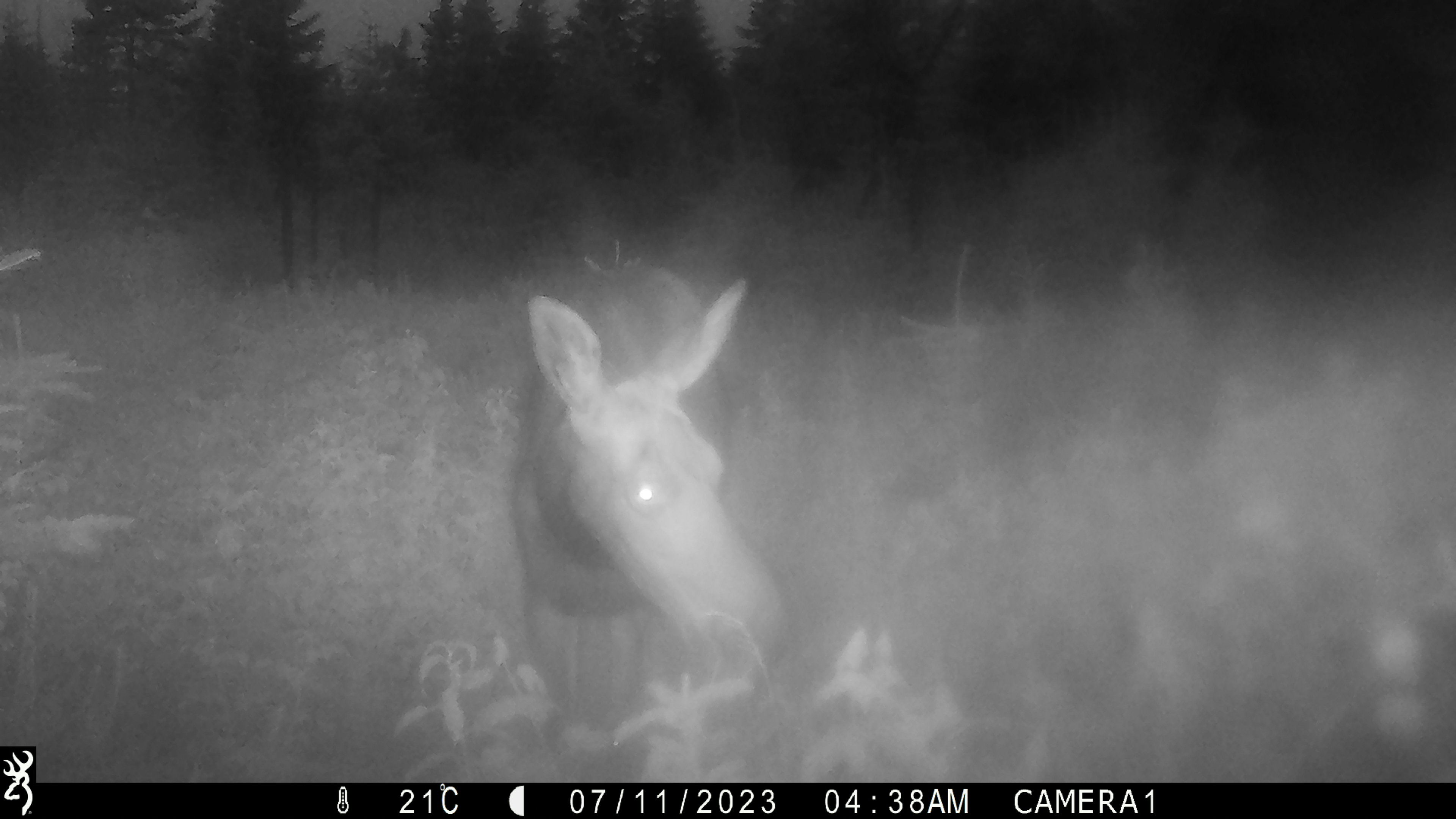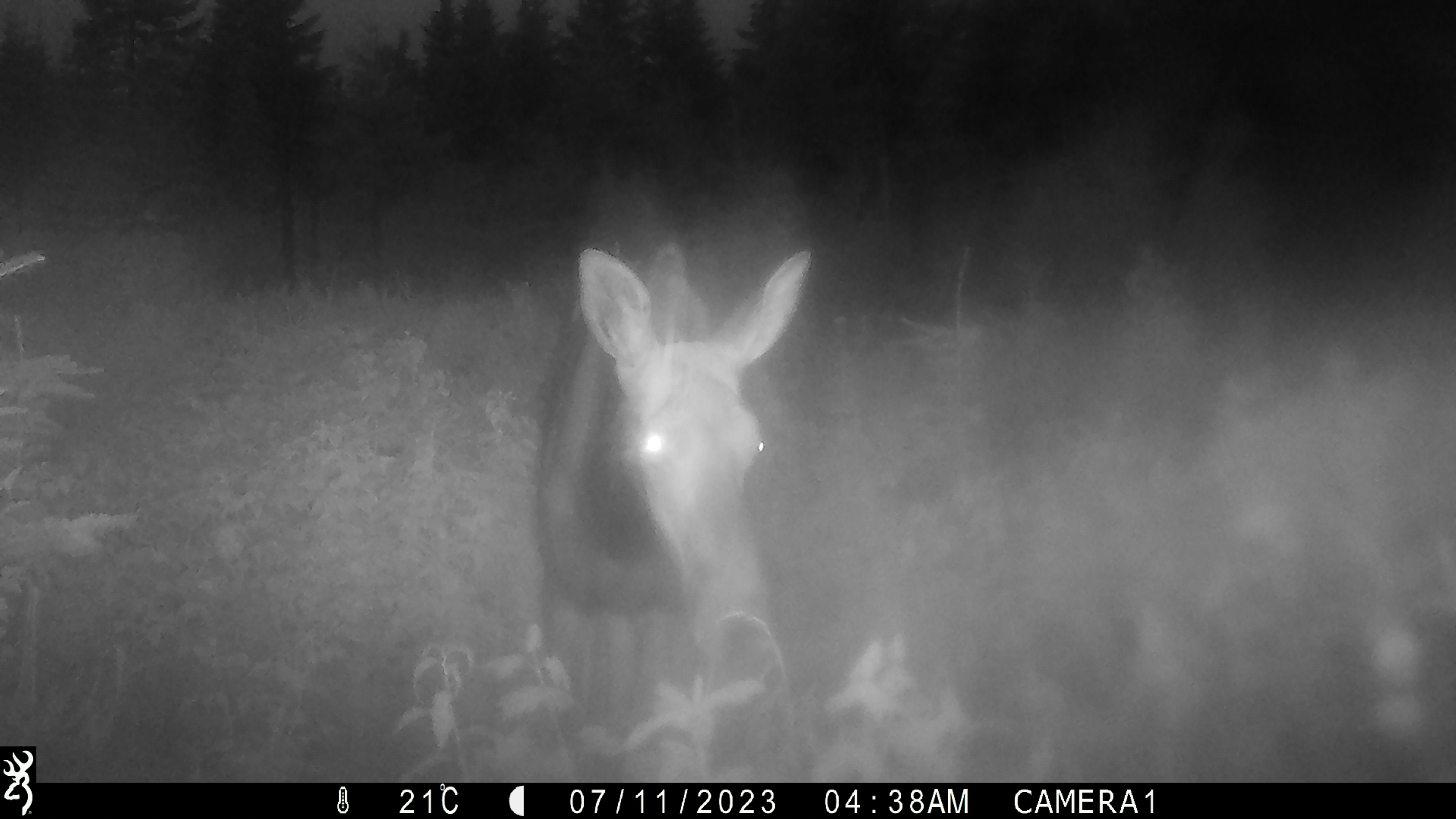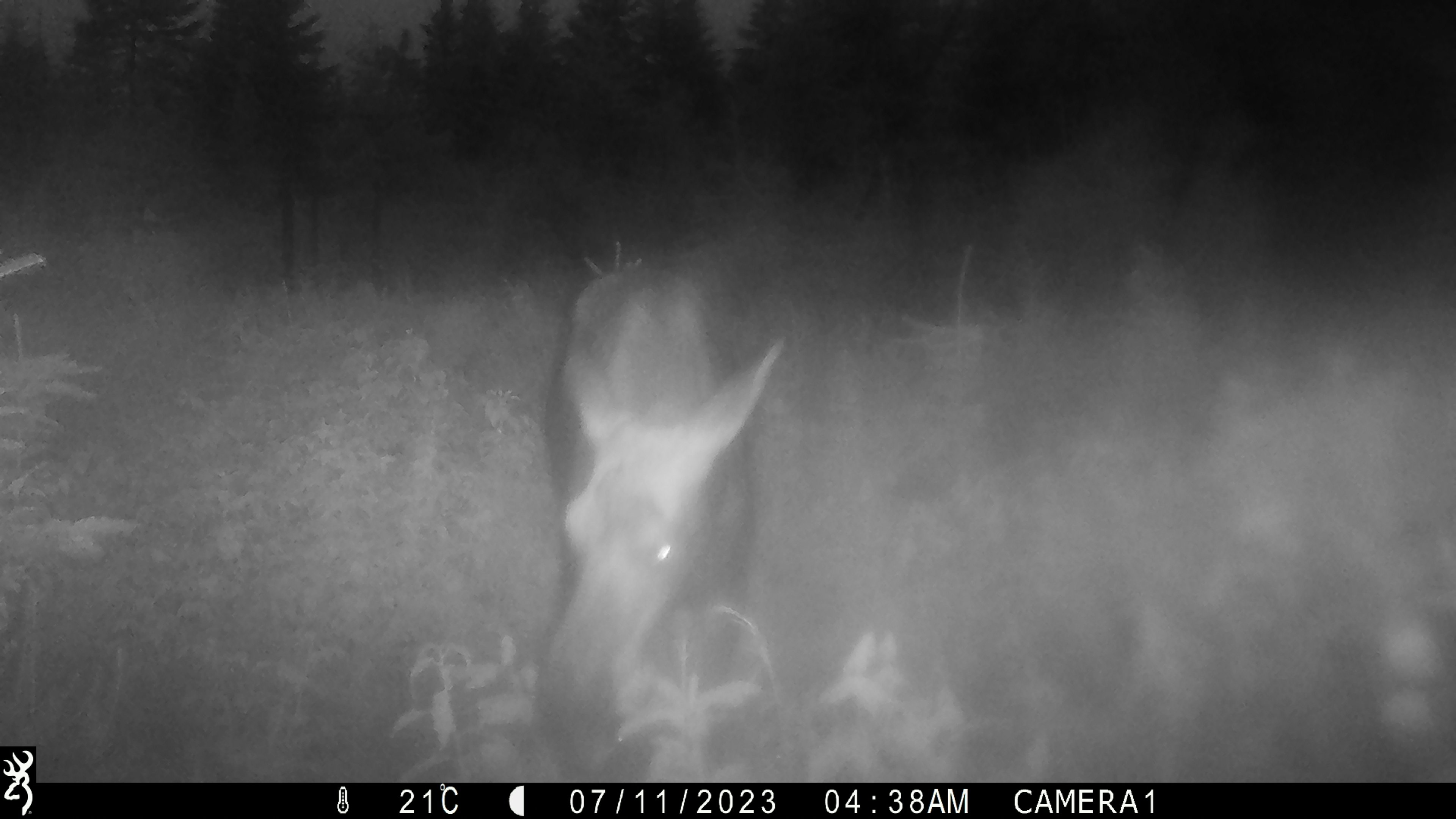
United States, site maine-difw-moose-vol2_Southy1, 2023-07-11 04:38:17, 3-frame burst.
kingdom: Animalia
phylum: Chordata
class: Mammalia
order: Artiodactyla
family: Cervidae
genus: Alces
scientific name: Alces alces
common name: moose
Moose (Alces alces).